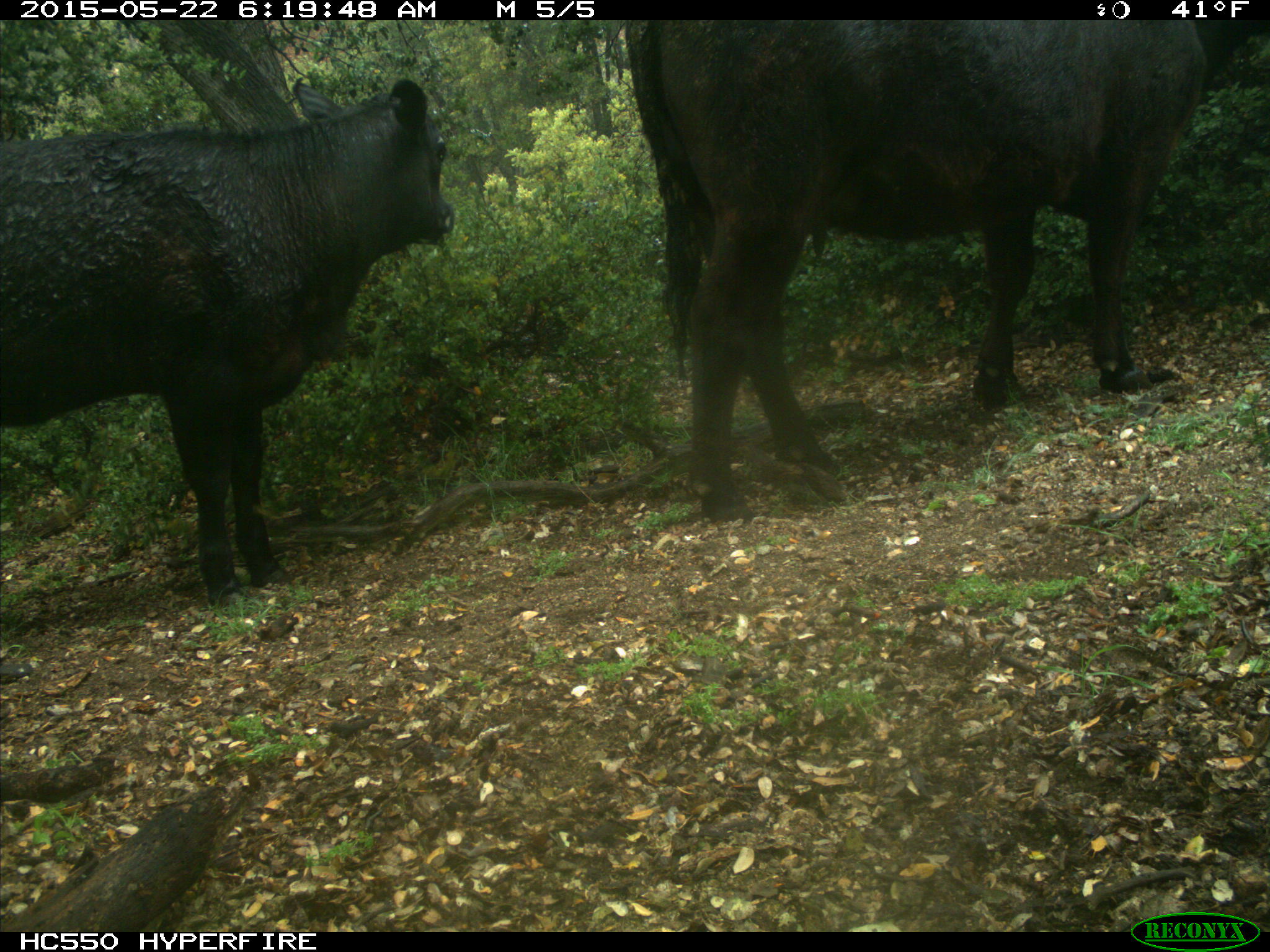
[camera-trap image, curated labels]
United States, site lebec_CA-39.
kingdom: Animalia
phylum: Chordata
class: Mammalia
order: Artiodactyla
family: Bovidae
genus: Bos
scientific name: Bos taurus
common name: domestic cow